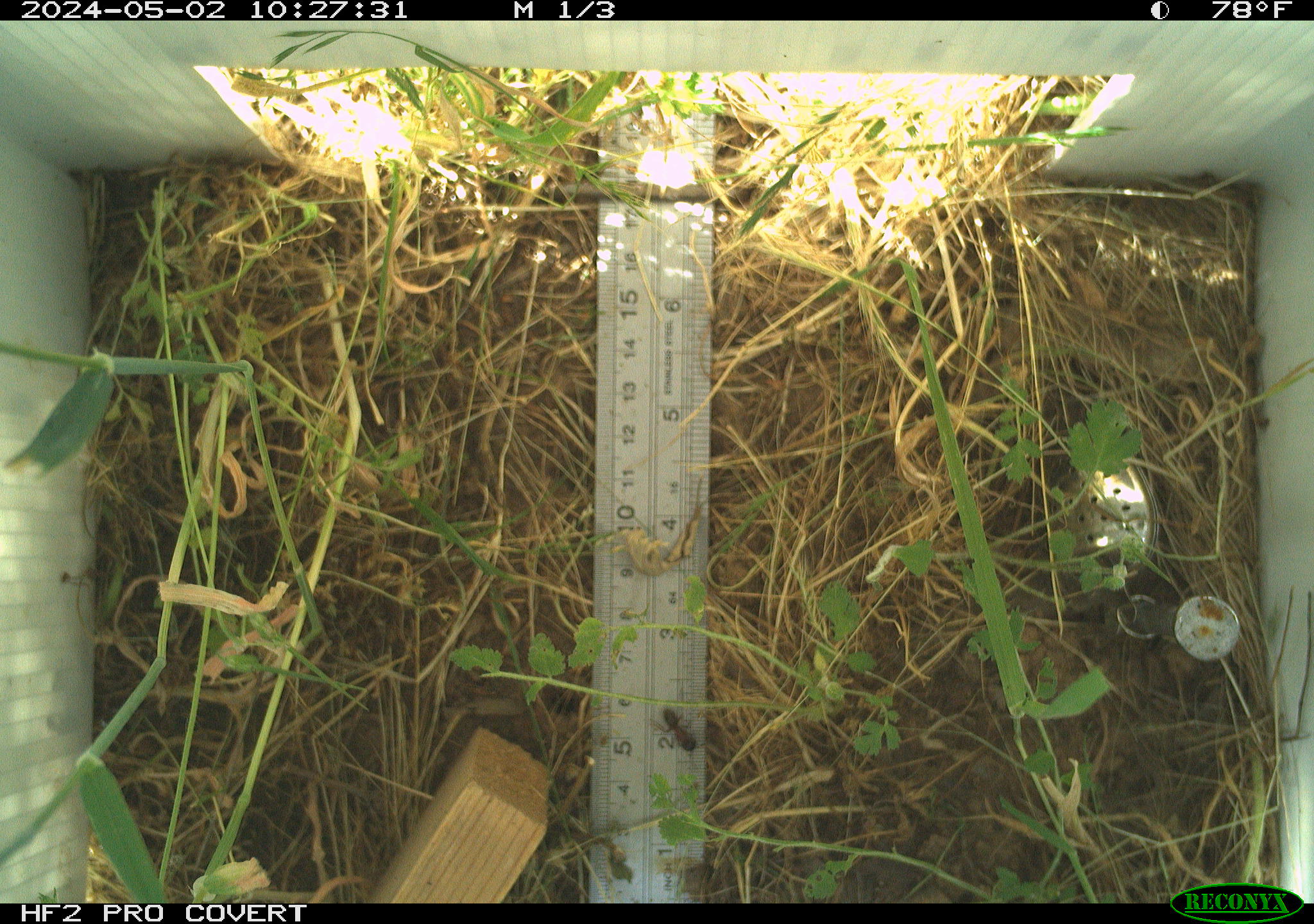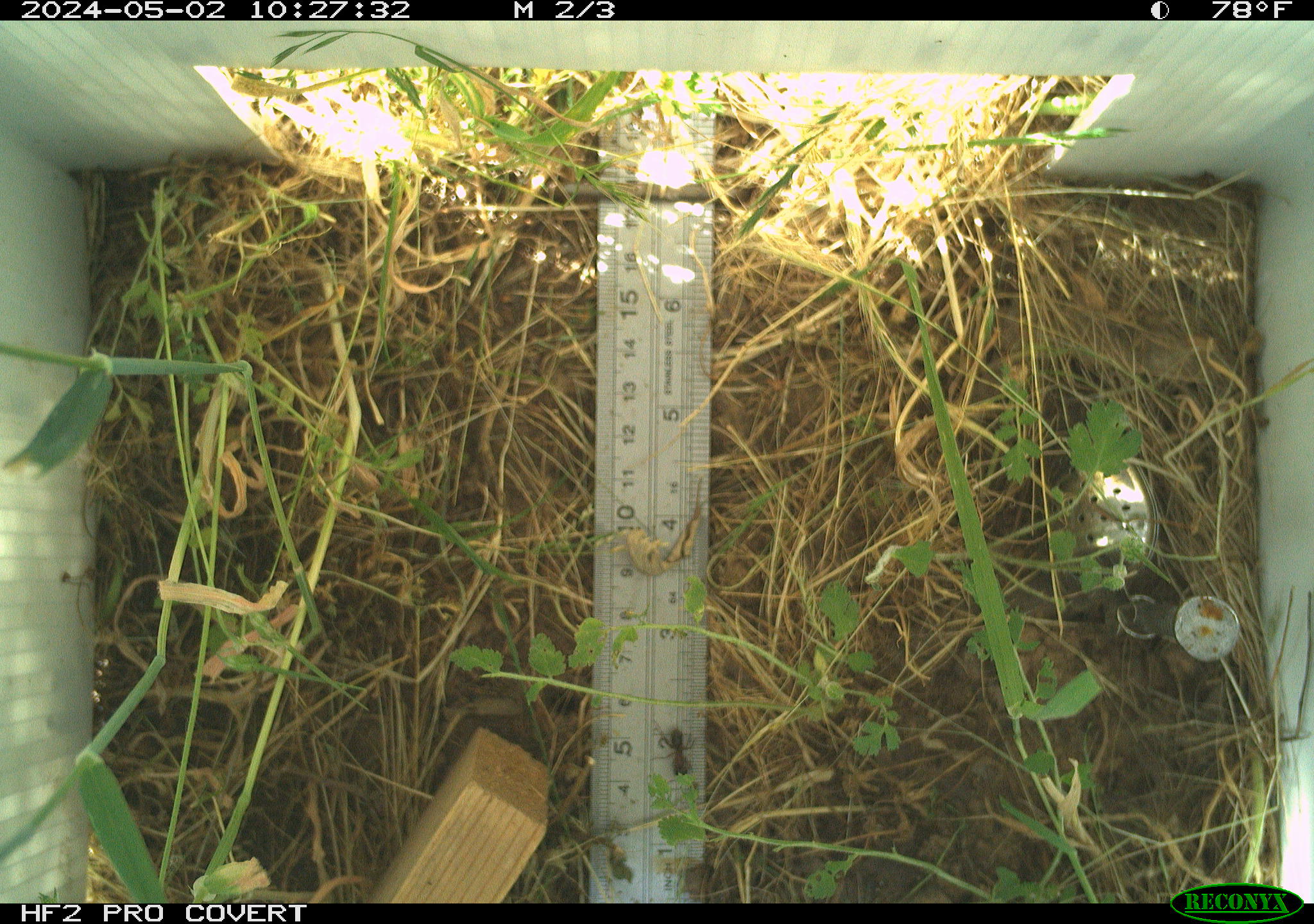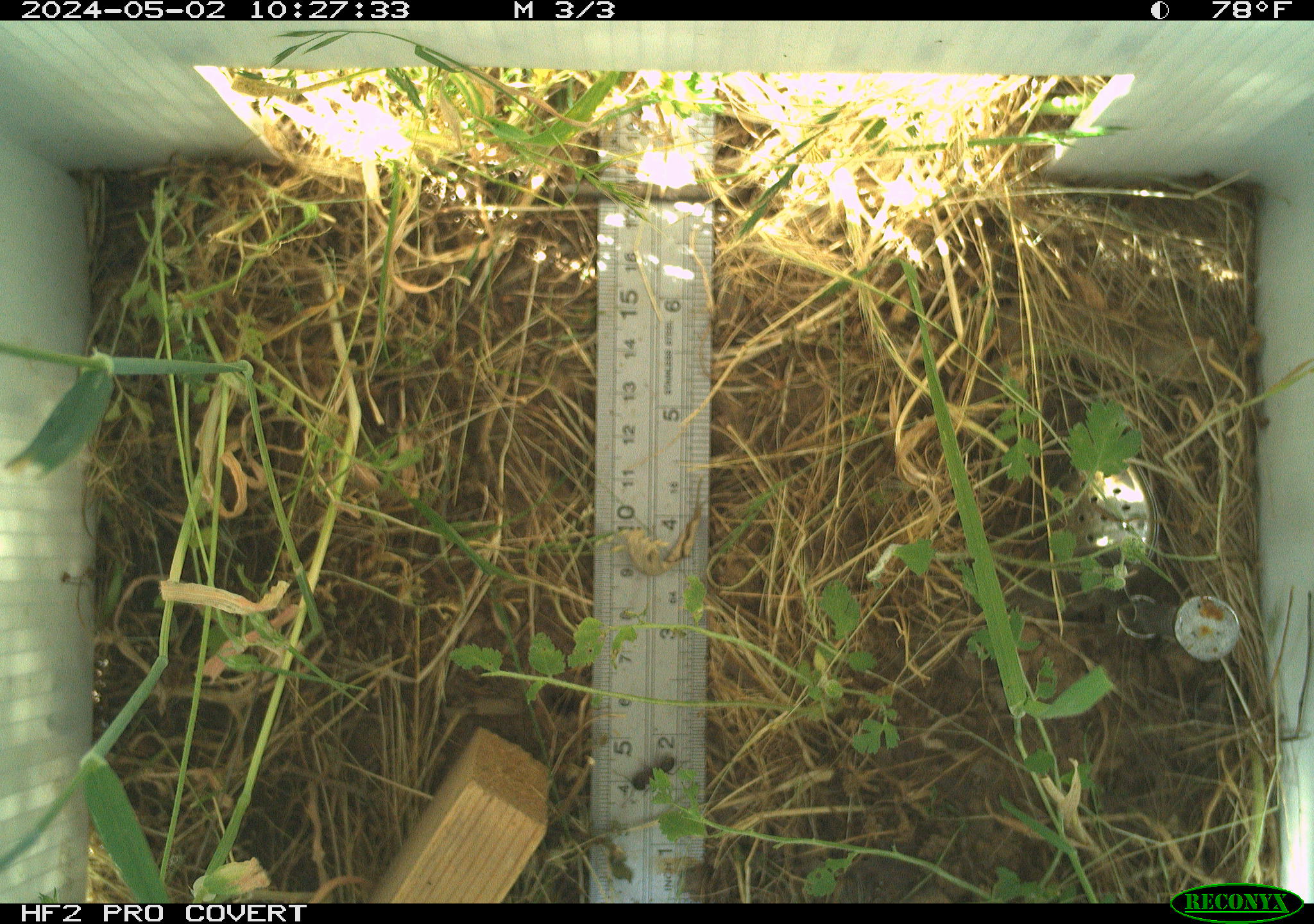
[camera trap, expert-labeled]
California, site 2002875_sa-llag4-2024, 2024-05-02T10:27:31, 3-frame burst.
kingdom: Animalia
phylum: Arthropoda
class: Insecta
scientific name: Insecta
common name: insect